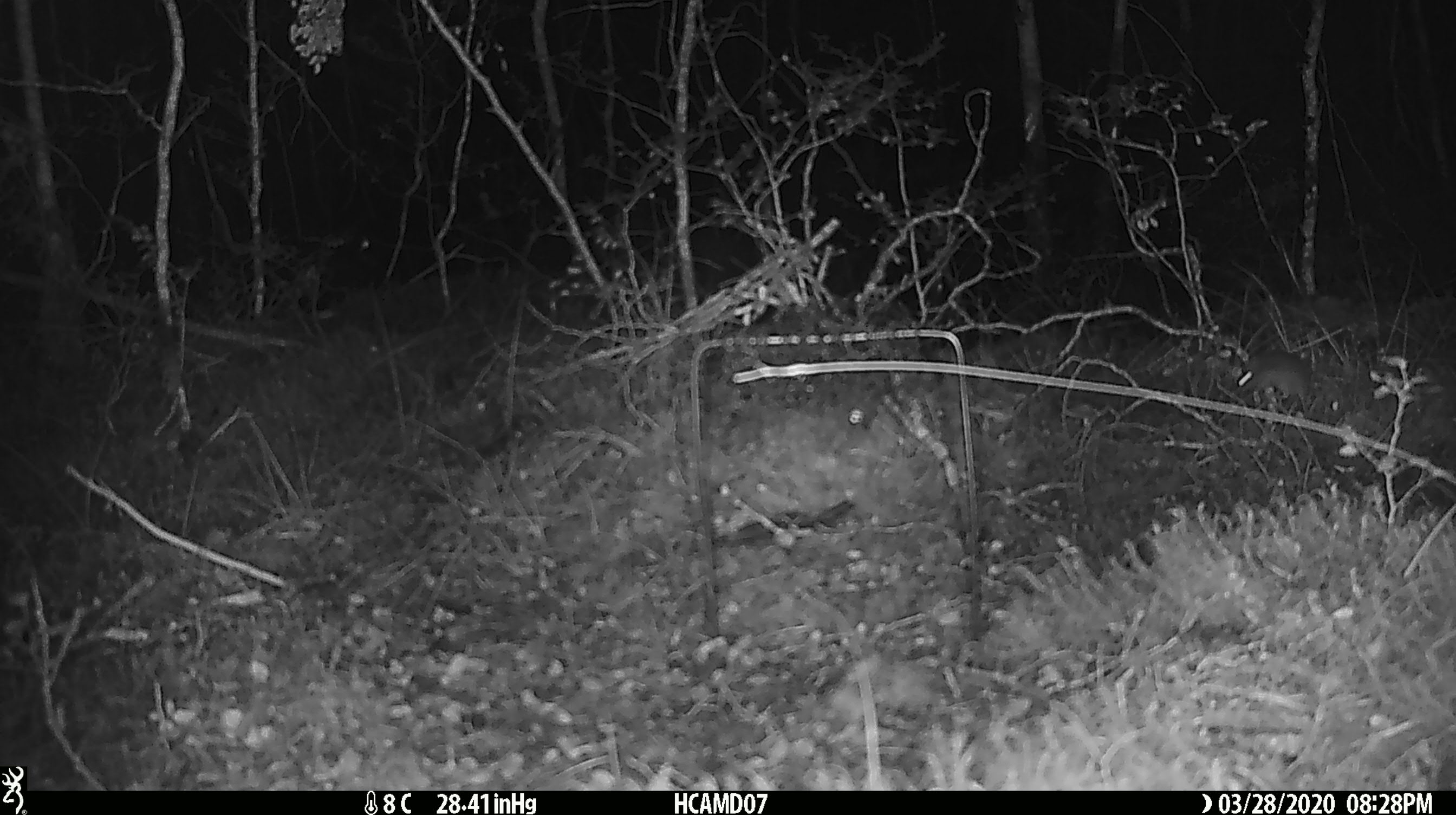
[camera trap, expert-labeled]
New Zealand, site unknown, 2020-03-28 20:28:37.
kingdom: Animalia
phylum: Chordata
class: Mammalia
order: Rodentia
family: Muridae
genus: Mus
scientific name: Mus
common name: mouse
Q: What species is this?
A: Mouse (Mus).